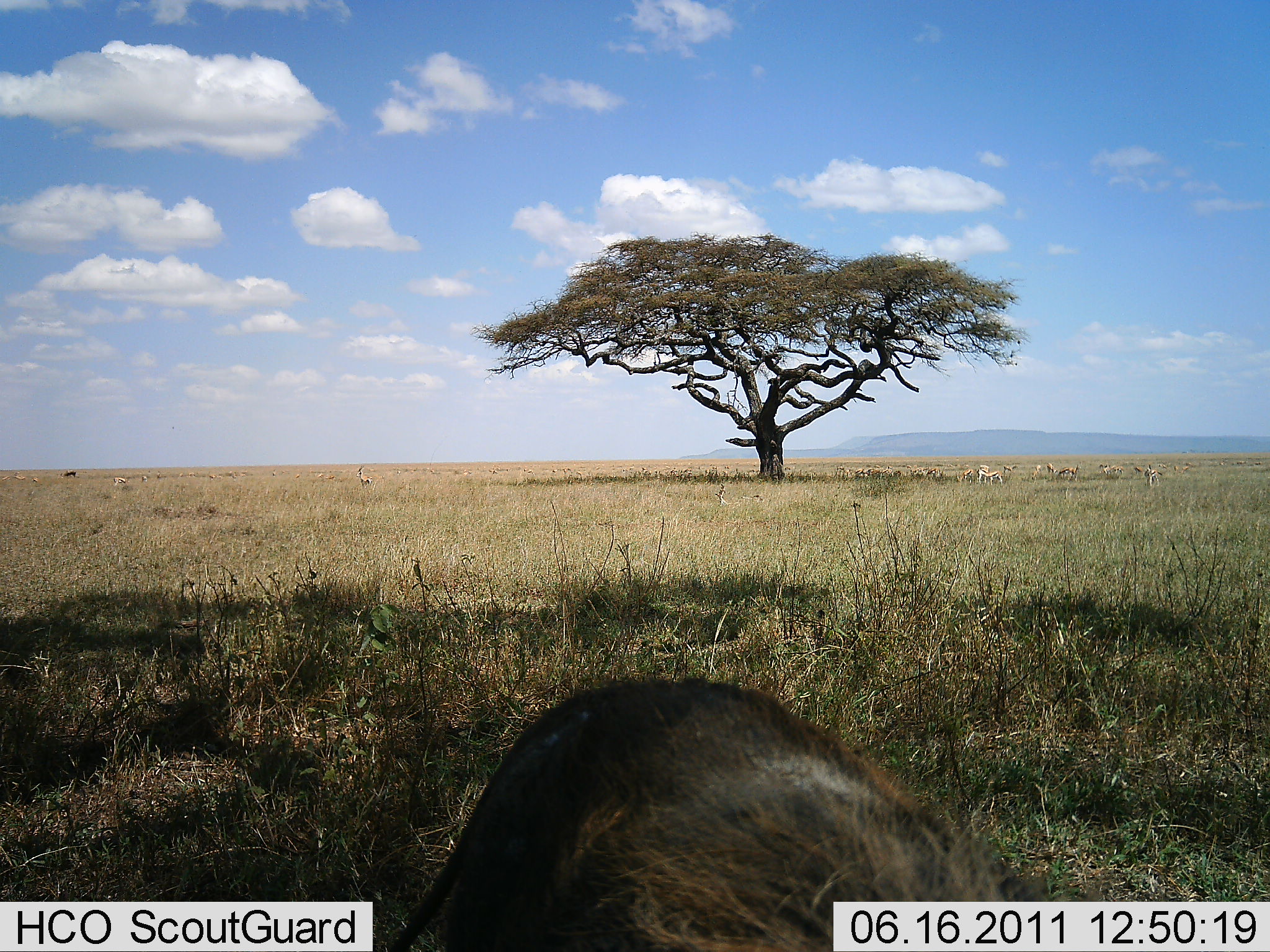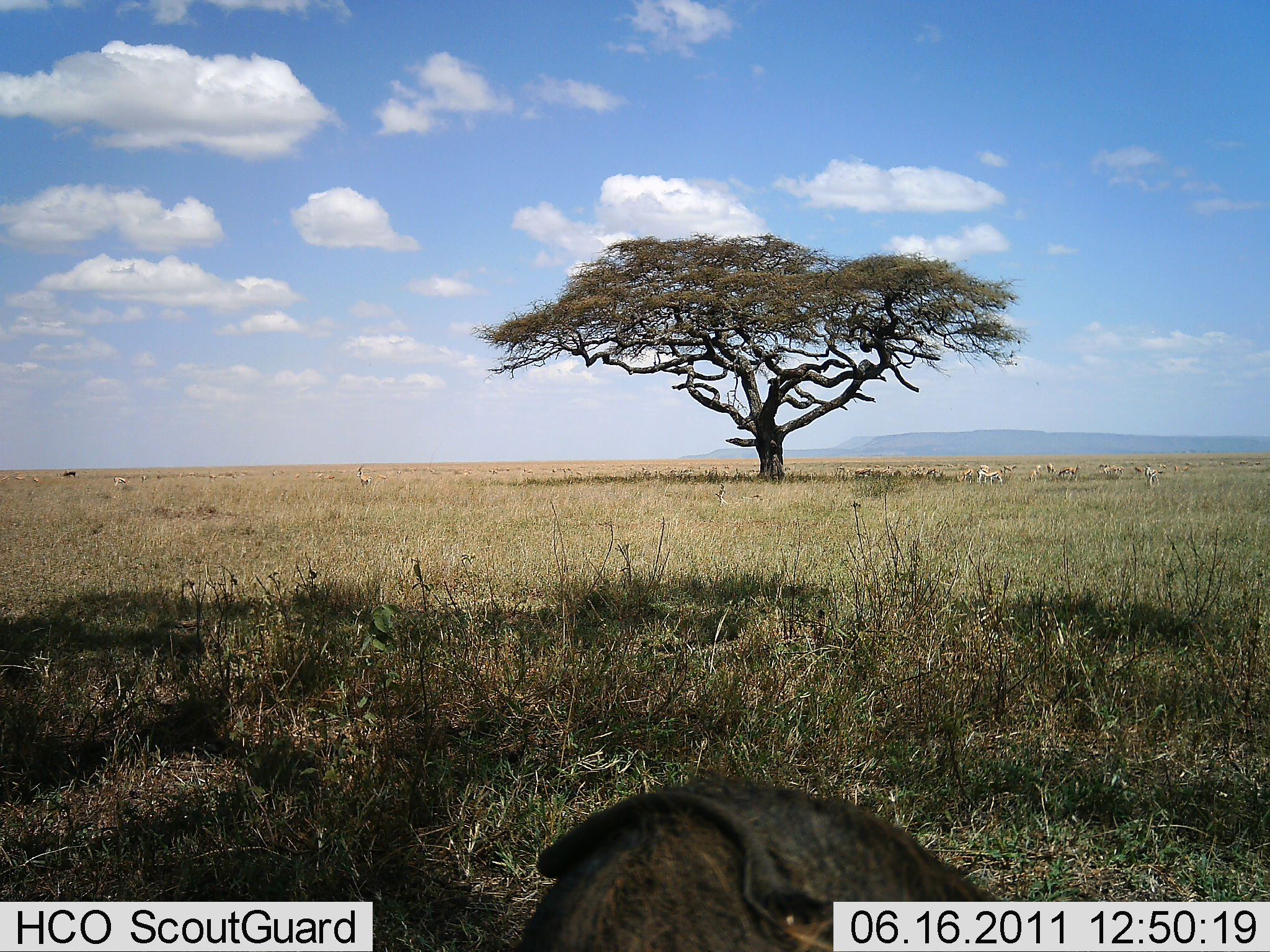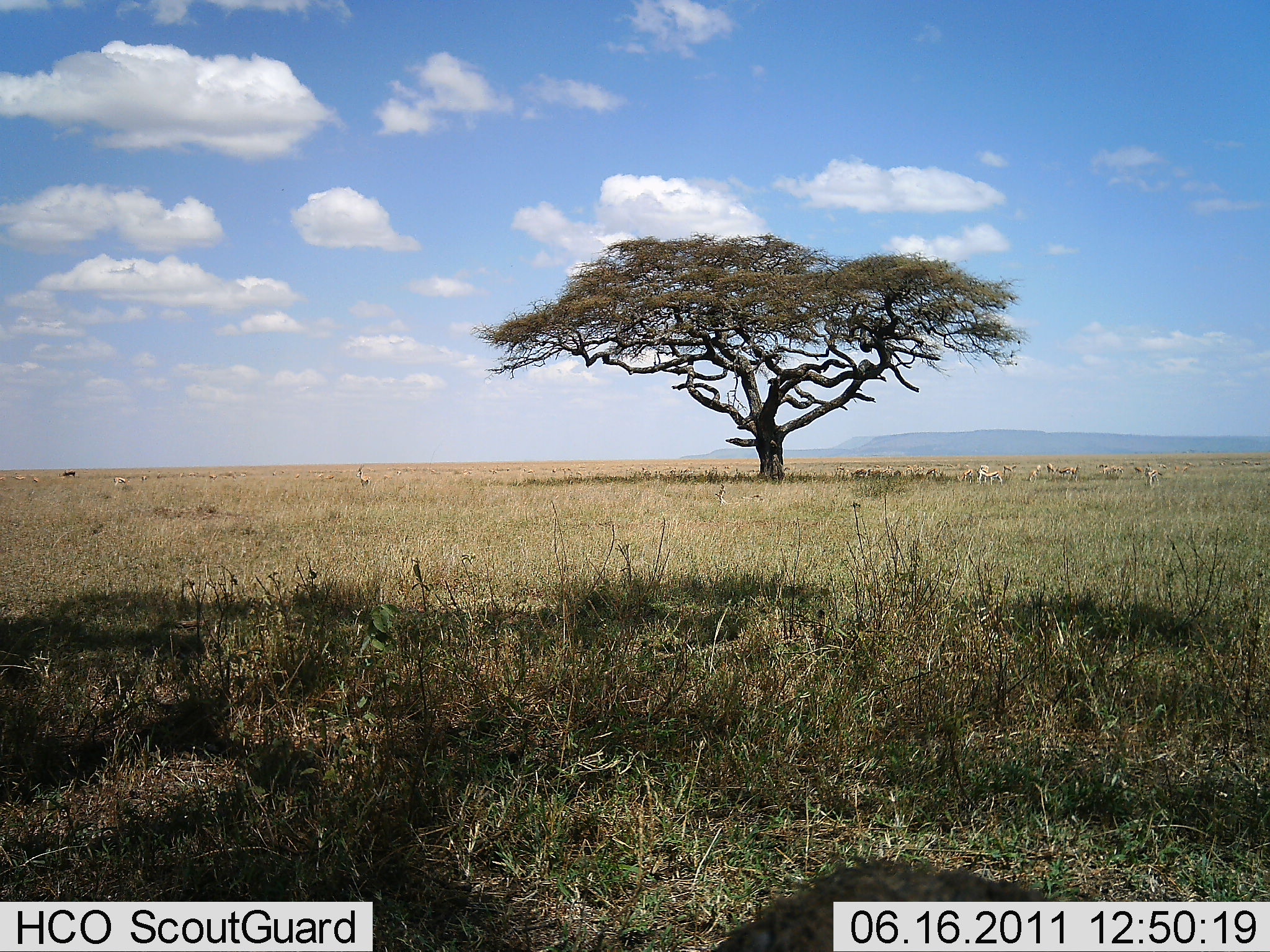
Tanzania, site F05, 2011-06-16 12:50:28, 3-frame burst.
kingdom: Animalia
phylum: Chordata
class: Mammalia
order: Artiodactyla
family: Suidae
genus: Phacochoerus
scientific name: Phacochoerus africanus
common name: warthog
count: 1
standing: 25%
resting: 17%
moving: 50%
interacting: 0%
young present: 0%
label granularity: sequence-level